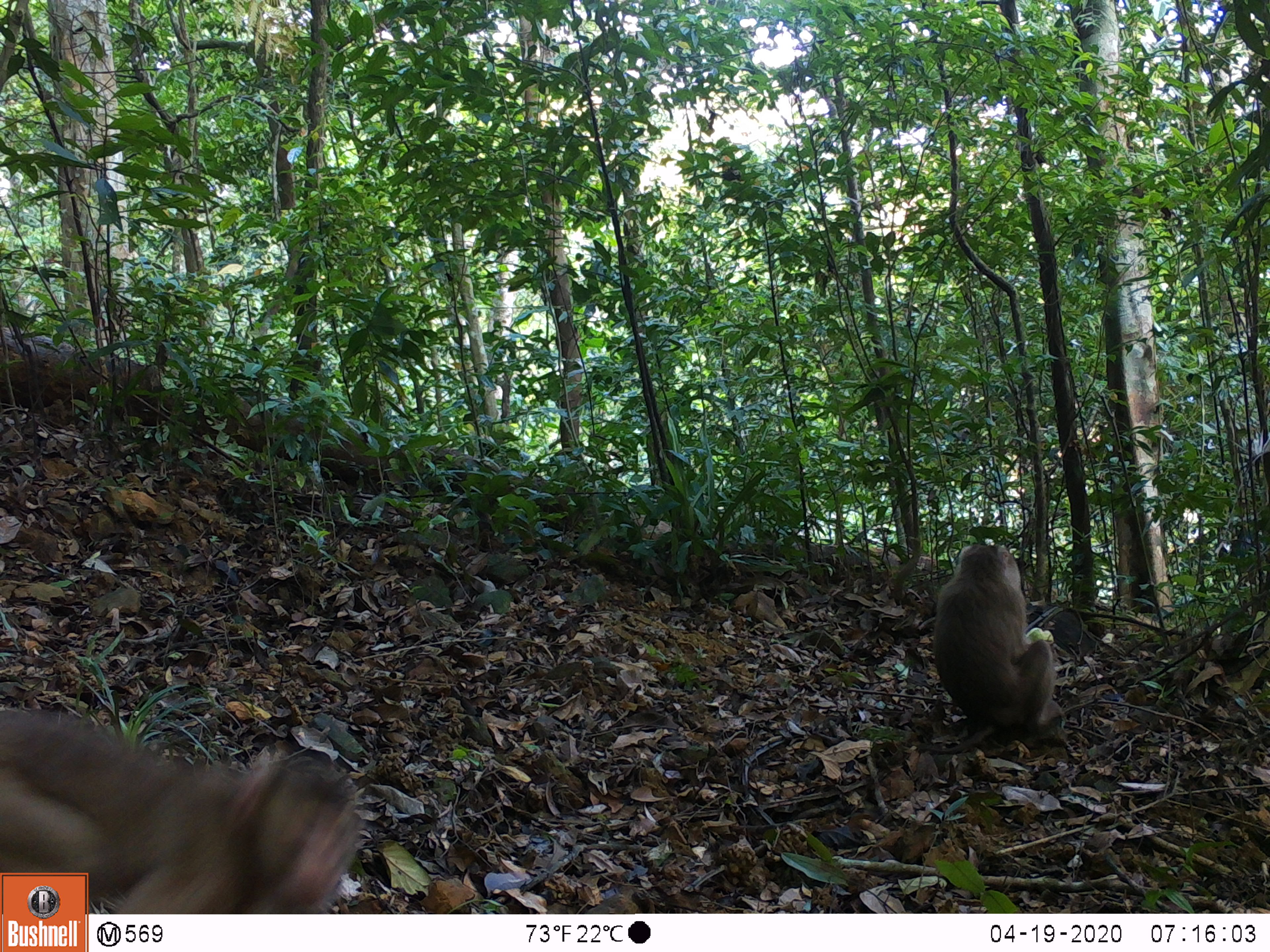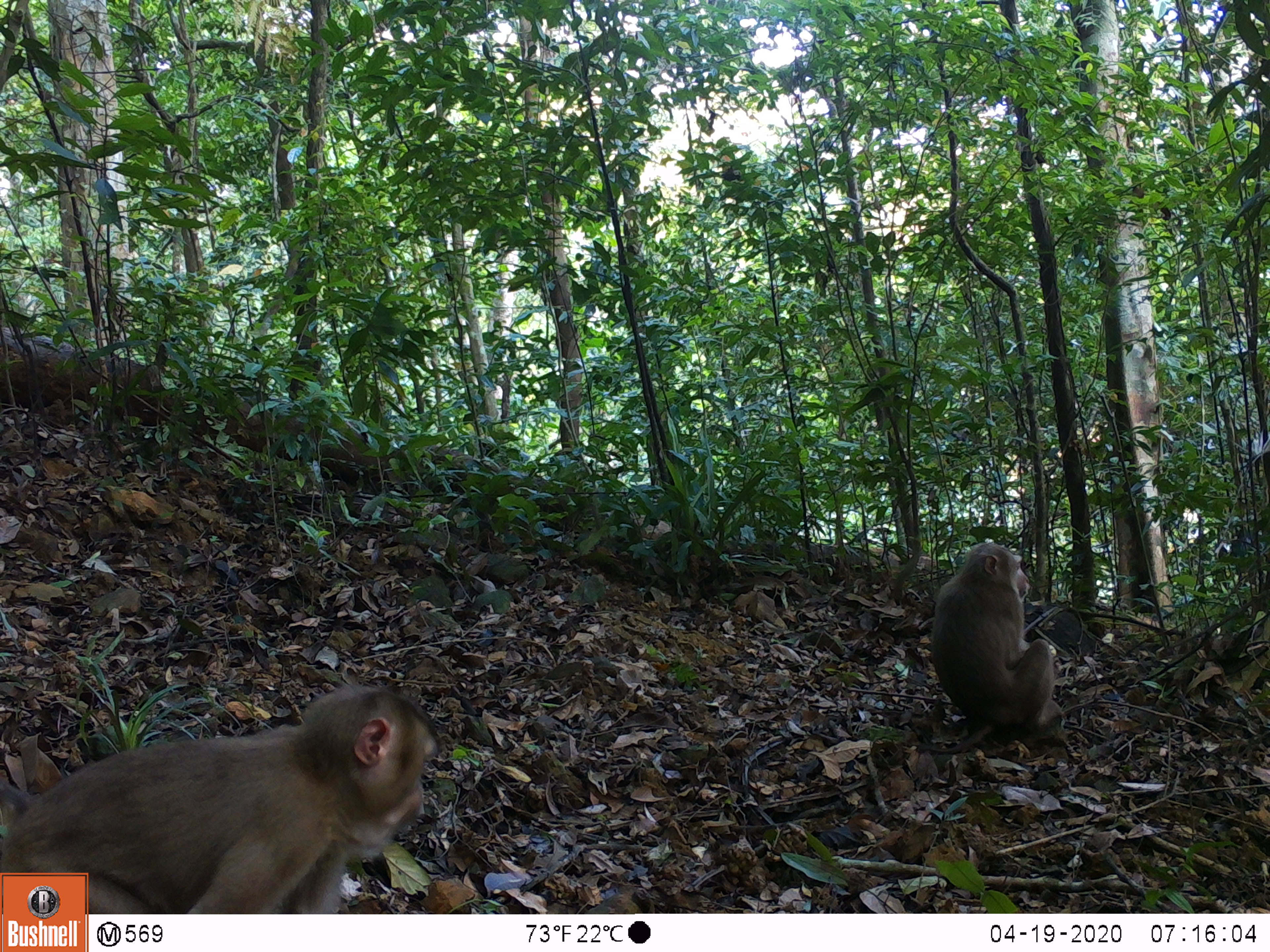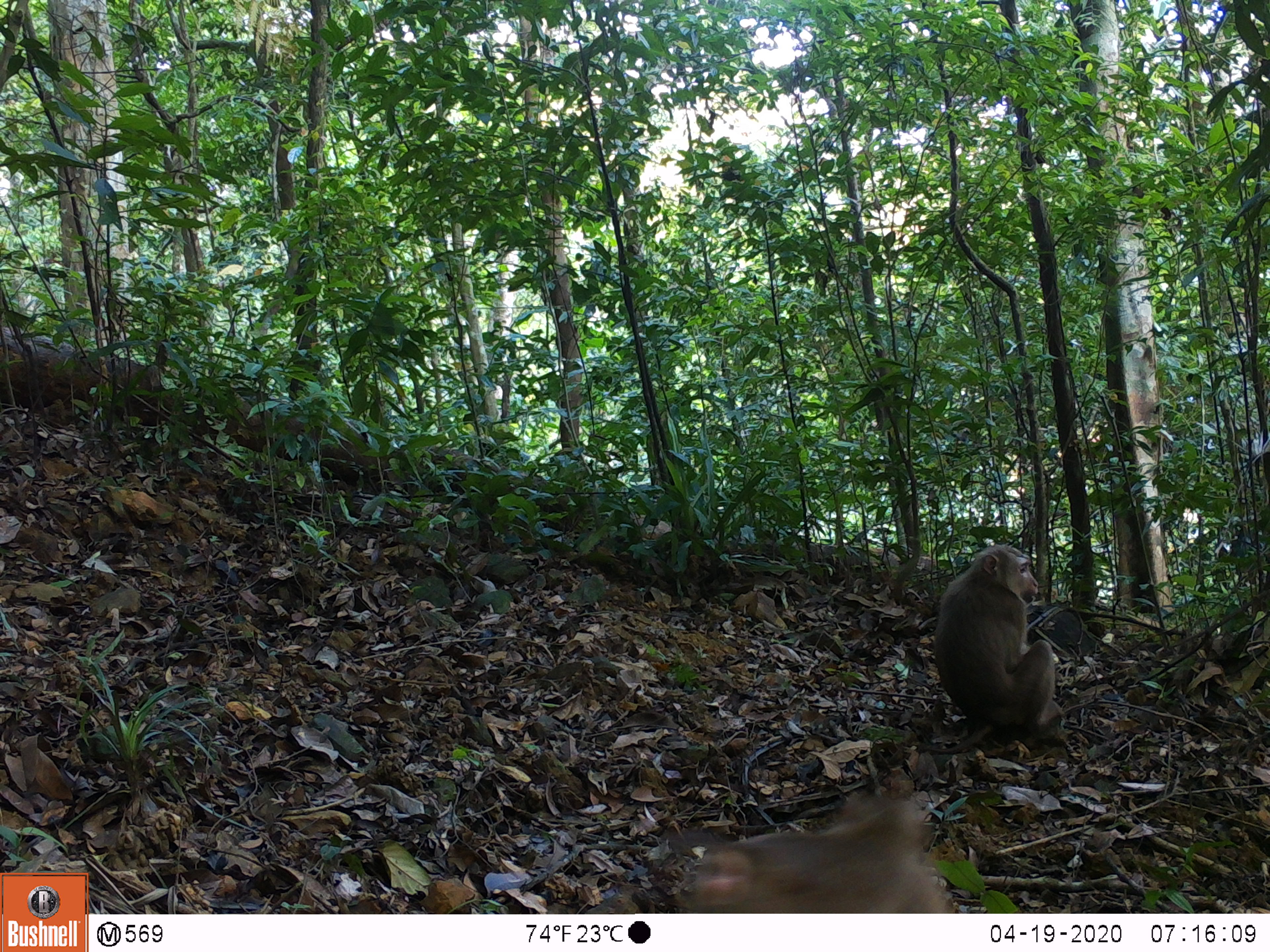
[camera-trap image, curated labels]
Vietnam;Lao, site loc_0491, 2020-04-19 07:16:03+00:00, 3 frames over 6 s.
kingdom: Animalia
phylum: Chordata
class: Mammalia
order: Primates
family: Cercopithecidae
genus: Macaca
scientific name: Macaca nemestrina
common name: pig-tailed macaque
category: pig tailed macaque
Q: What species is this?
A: Pig tailed macaque (pig-tailed macaque) (Macaca nemestrina).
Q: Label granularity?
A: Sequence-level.